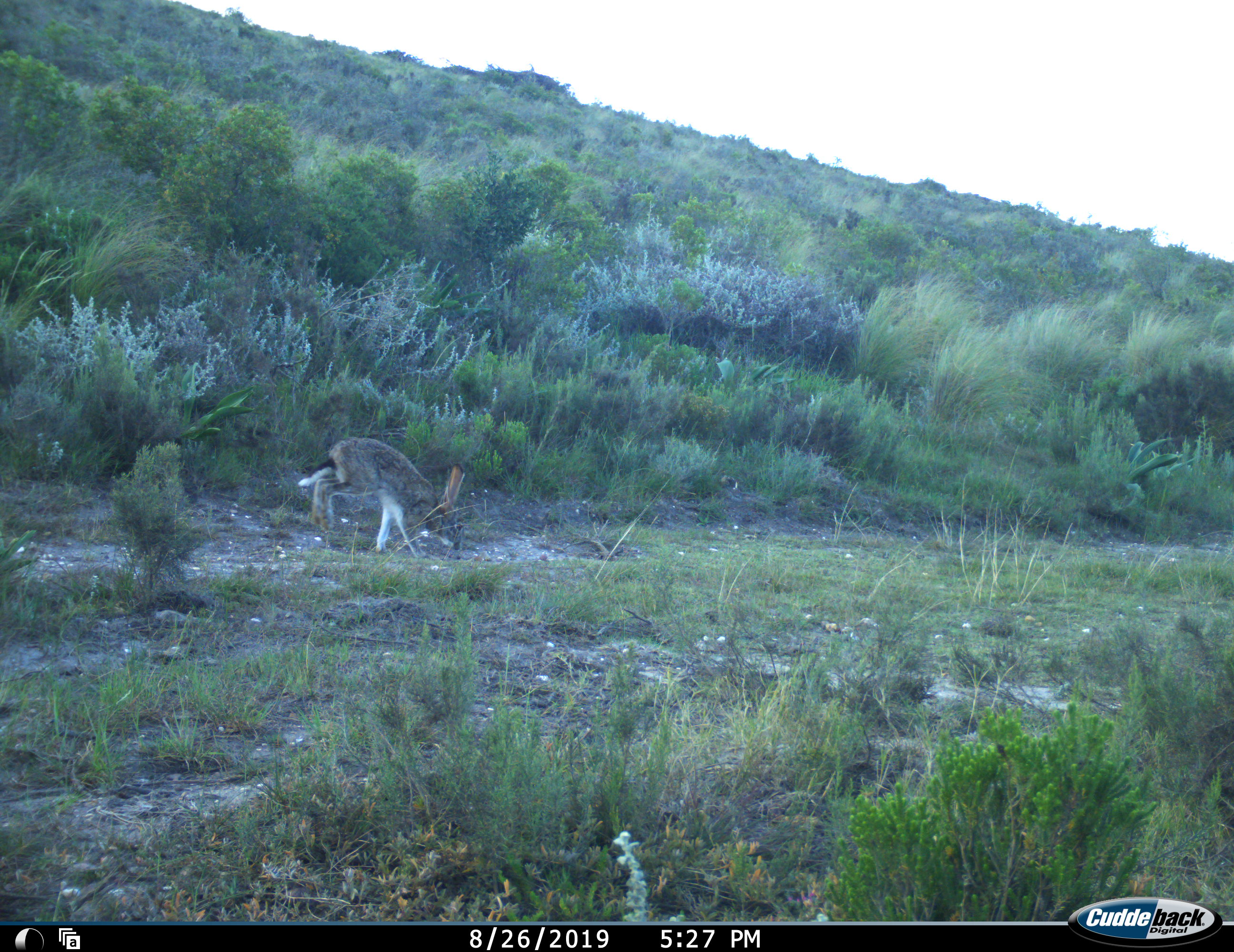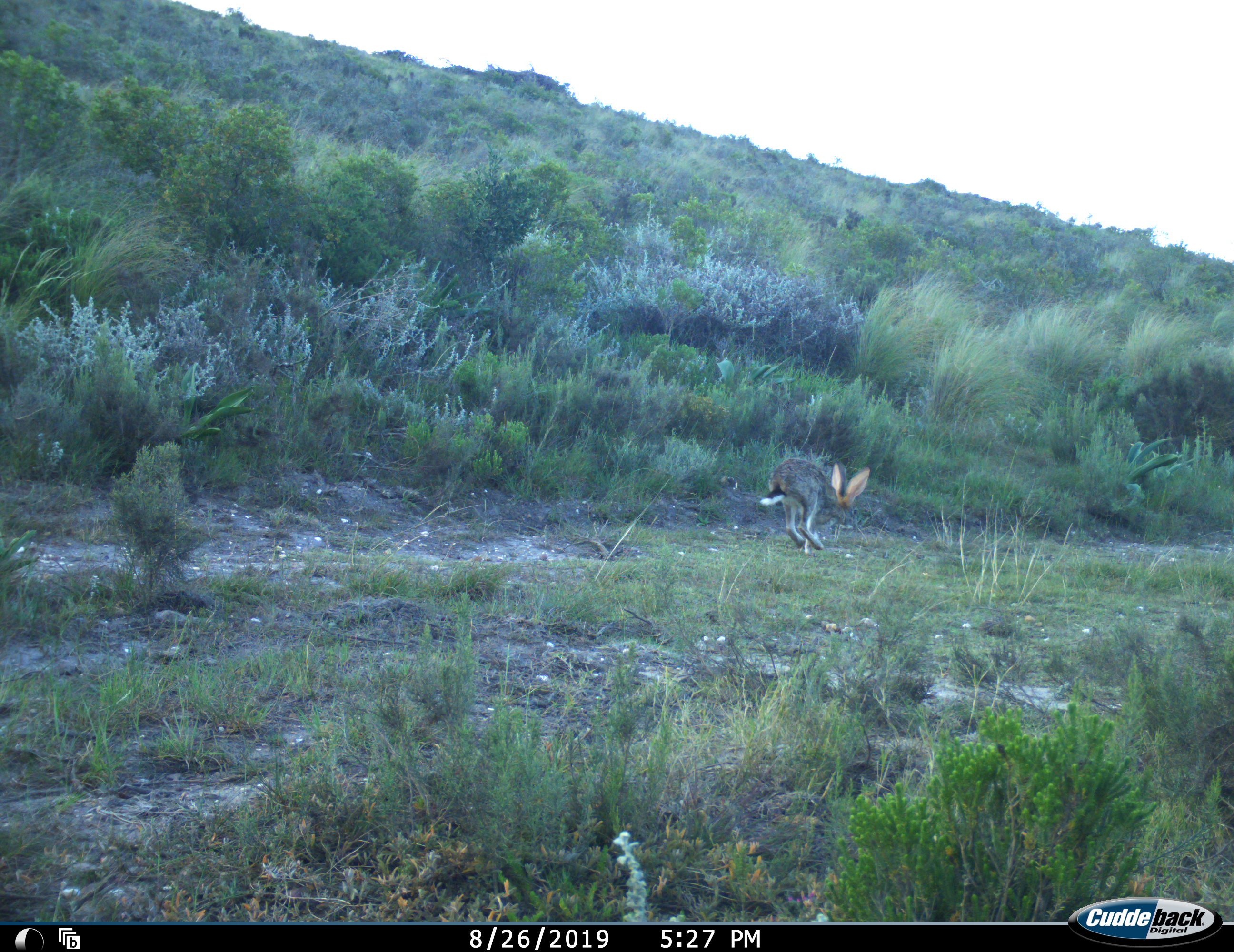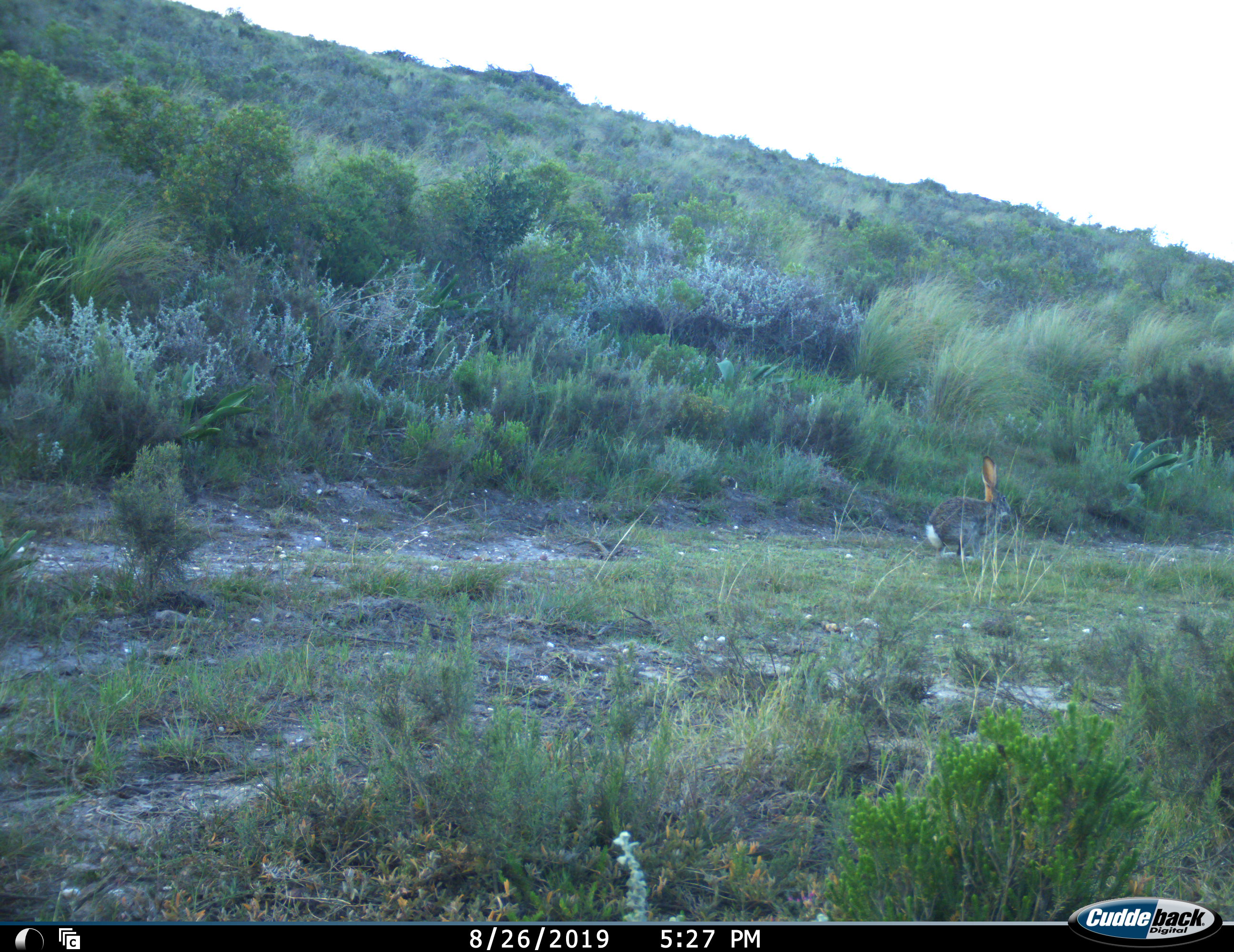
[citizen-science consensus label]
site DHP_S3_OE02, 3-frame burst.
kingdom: Animalia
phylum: Chordata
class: Mammalia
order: Lagomorpha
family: Leporidae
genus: Lepus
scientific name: Lepus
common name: hare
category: hareunknown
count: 1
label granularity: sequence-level